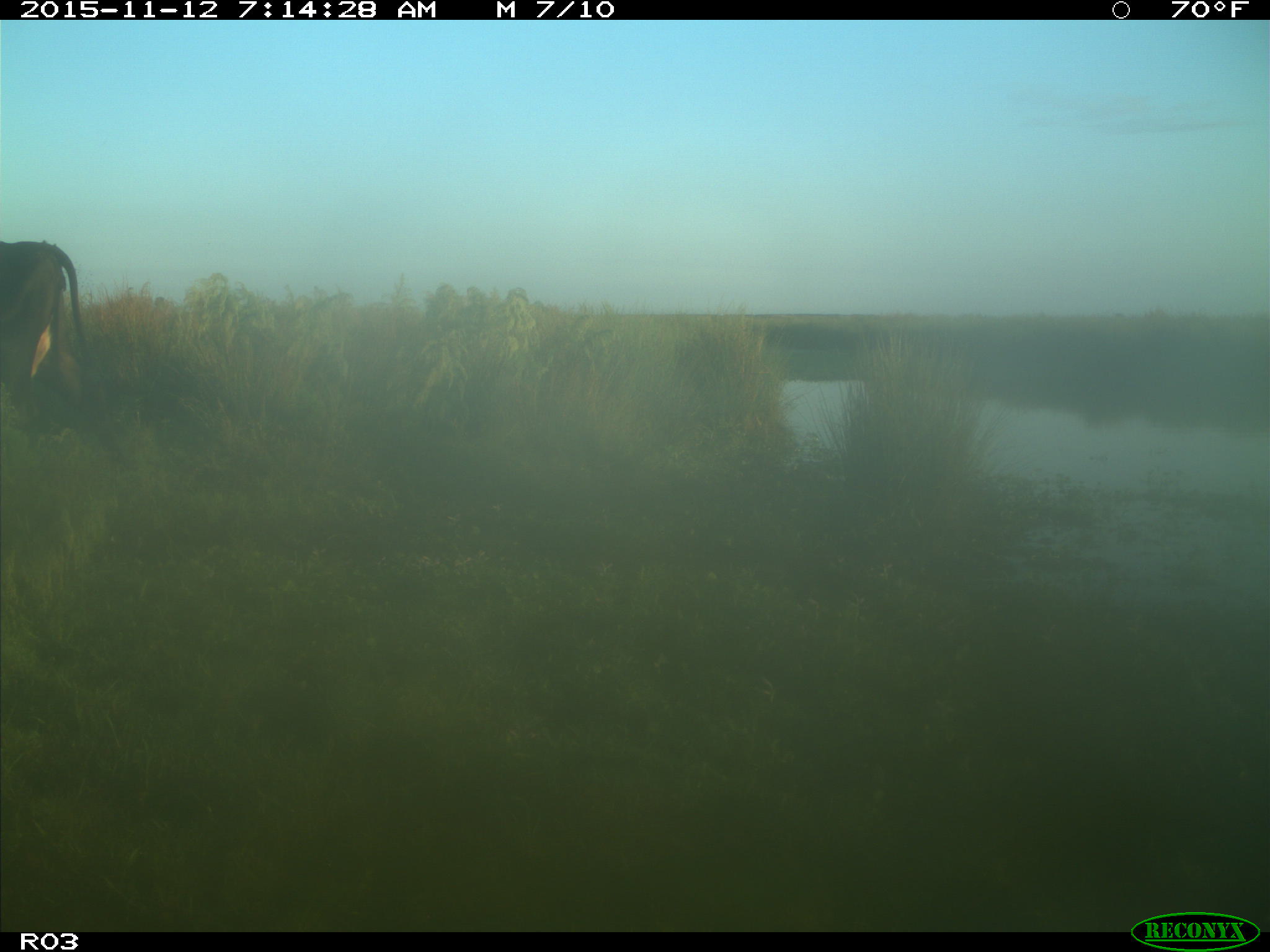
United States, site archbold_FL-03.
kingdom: Animalia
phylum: Chordata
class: Mammalia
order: Artiodactyla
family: Bovidae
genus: Bos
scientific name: Bos taurus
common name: domestic cow